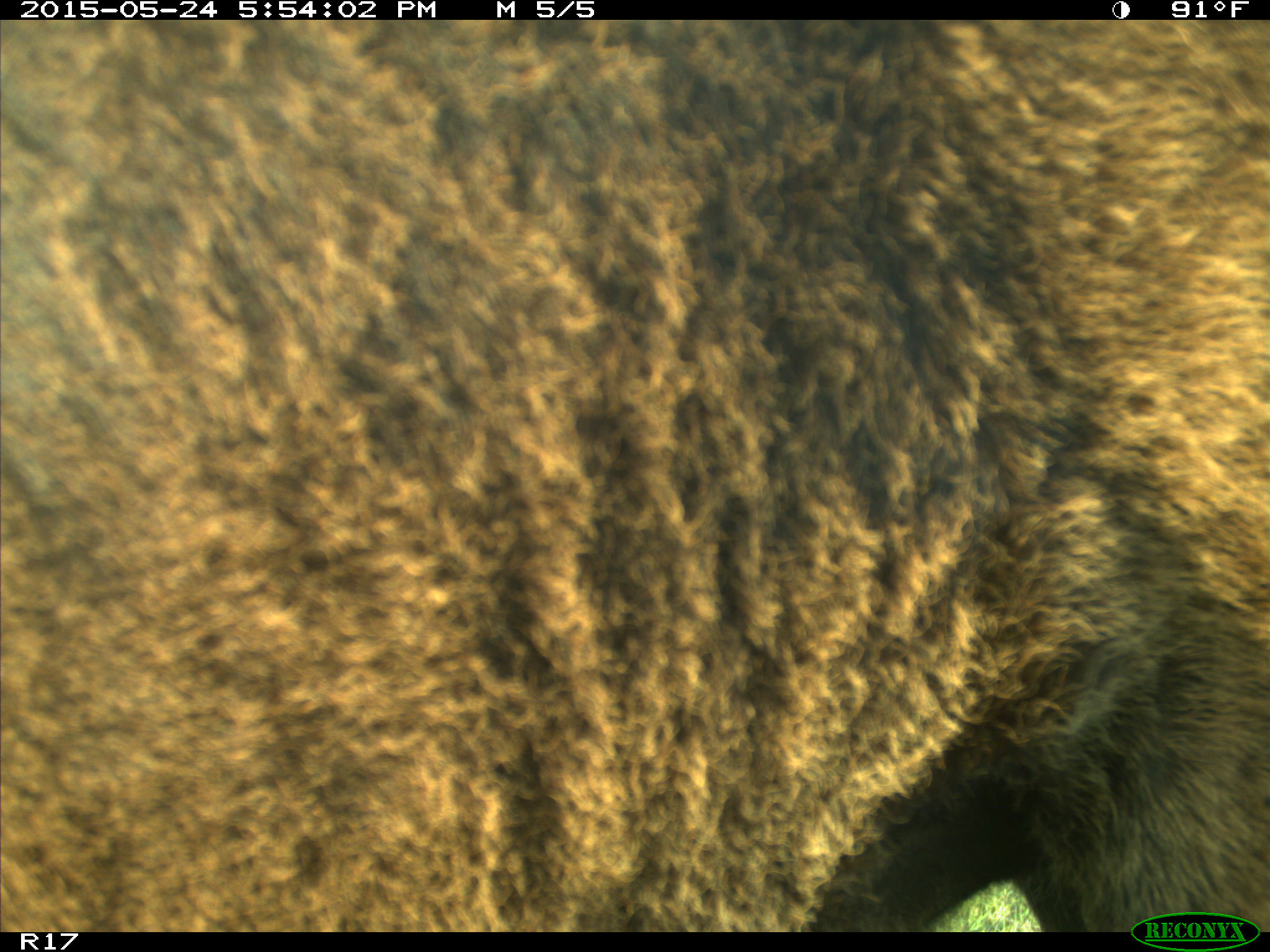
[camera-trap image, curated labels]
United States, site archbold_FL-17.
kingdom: Animalia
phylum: Chordata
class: Mammalia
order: Artiodactyla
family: Bovidae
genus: Bos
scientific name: Bos taurus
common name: domestic cow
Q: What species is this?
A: Bos taurus (domestic cow).